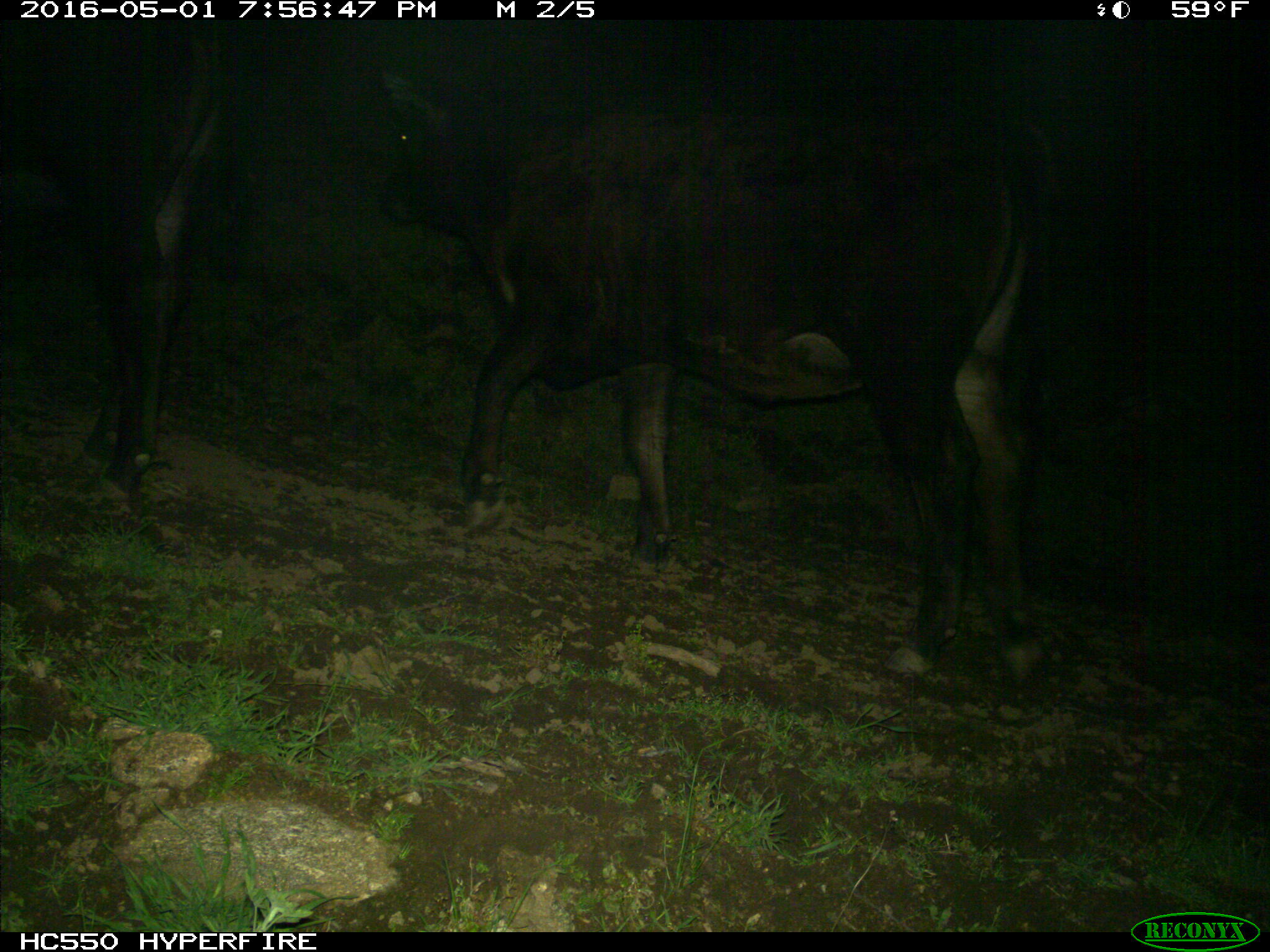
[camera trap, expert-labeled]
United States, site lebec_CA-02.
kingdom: Animalia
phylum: Chordata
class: Mammalia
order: Artiodactyla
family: Bovidae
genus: Bos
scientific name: Bos taurus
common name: domestic cow